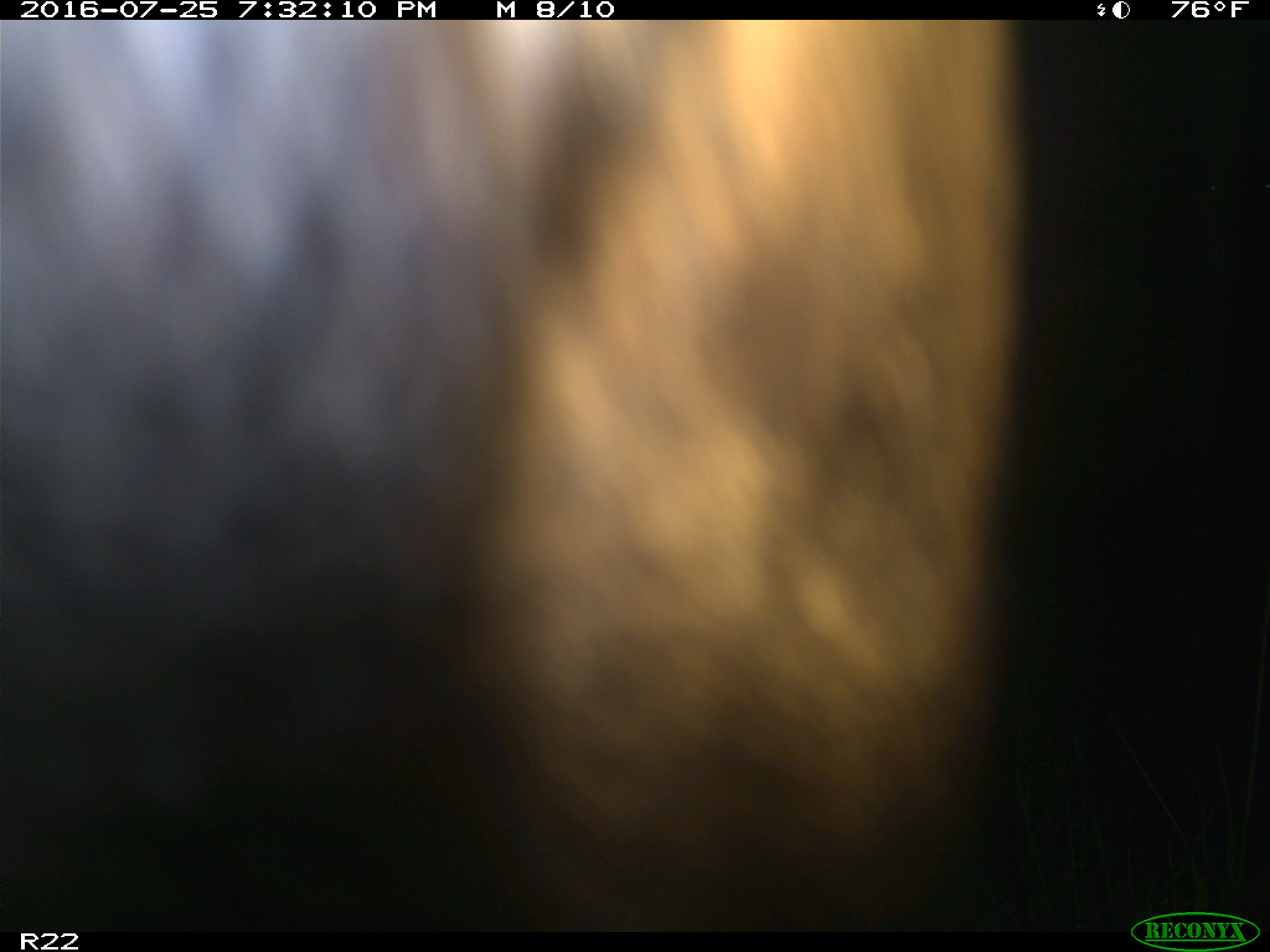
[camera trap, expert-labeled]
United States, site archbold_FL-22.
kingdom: Animalia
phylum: Chordata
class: Mammalia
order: Artiodactyla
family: Bovidae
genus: Bos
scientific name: Bos taurus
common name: domestic cow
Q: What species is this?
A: Bos taurus (domestic cow).